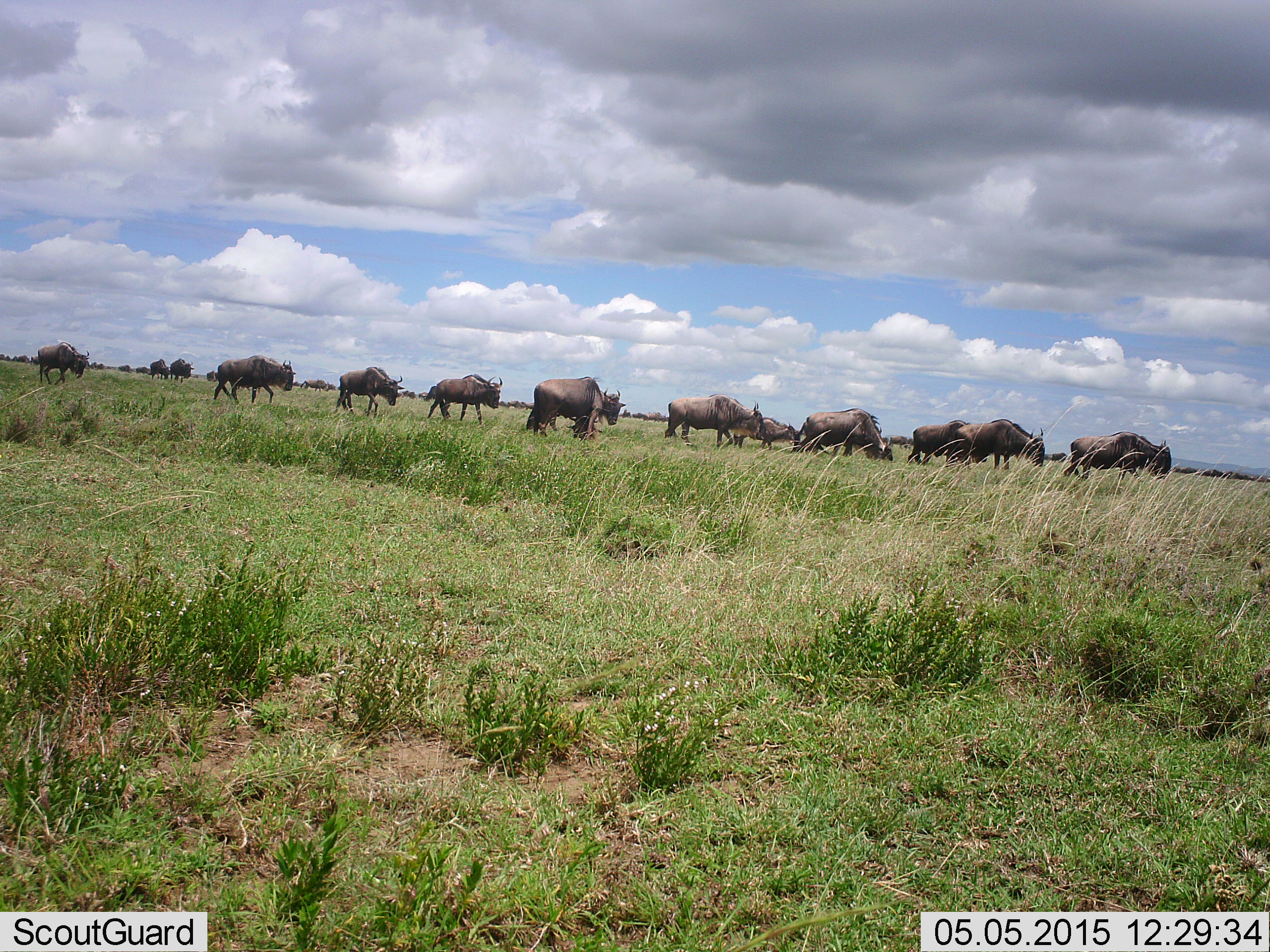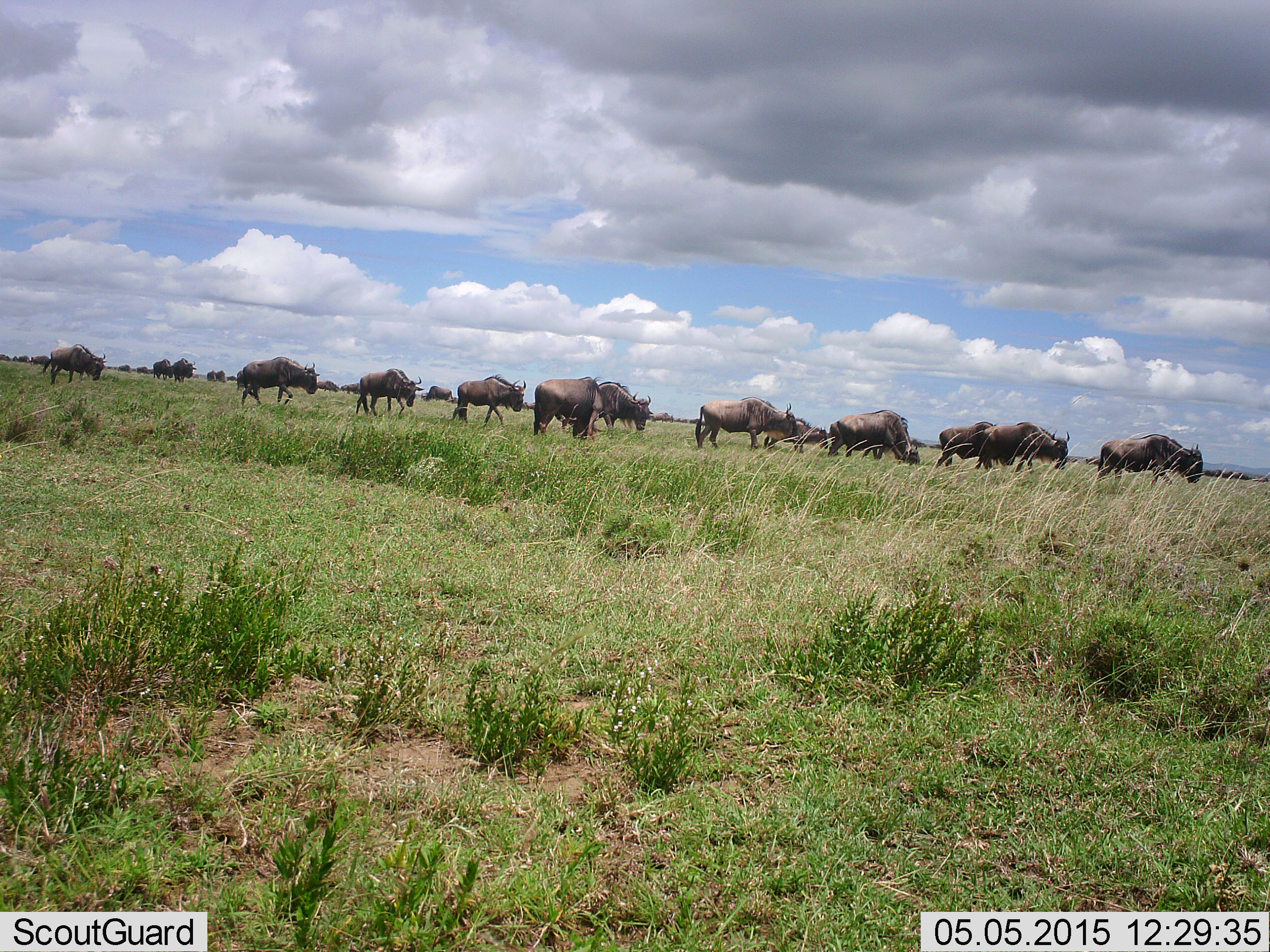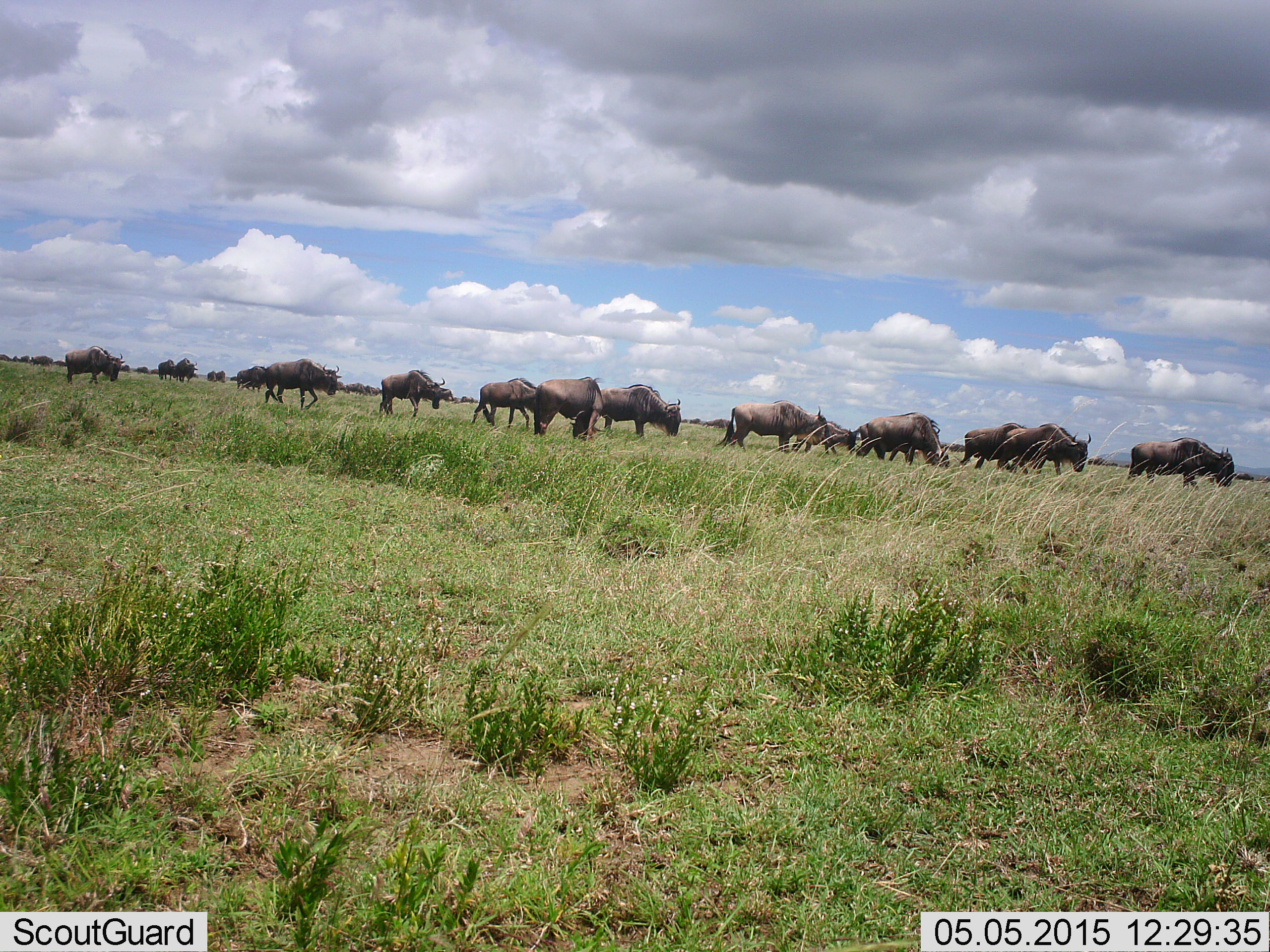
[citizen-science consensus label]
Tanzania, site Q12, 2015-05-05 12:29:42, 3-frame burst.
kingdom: Animalia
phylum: Chordata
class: Mammalia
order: Artiodactyla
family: Bovidae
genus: Connochaetes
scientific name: Connochaetes taurinus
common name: blue wildebeest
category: wildebeest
Wildebeest (blue wildebeest) (Connochaetes taurinus), count 11-50. Behavior (volunteer vote fractions): standing 20%, resting 0%, moving 100%, interacting 0%. Young present (vote fraction): 0%. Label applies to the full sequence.